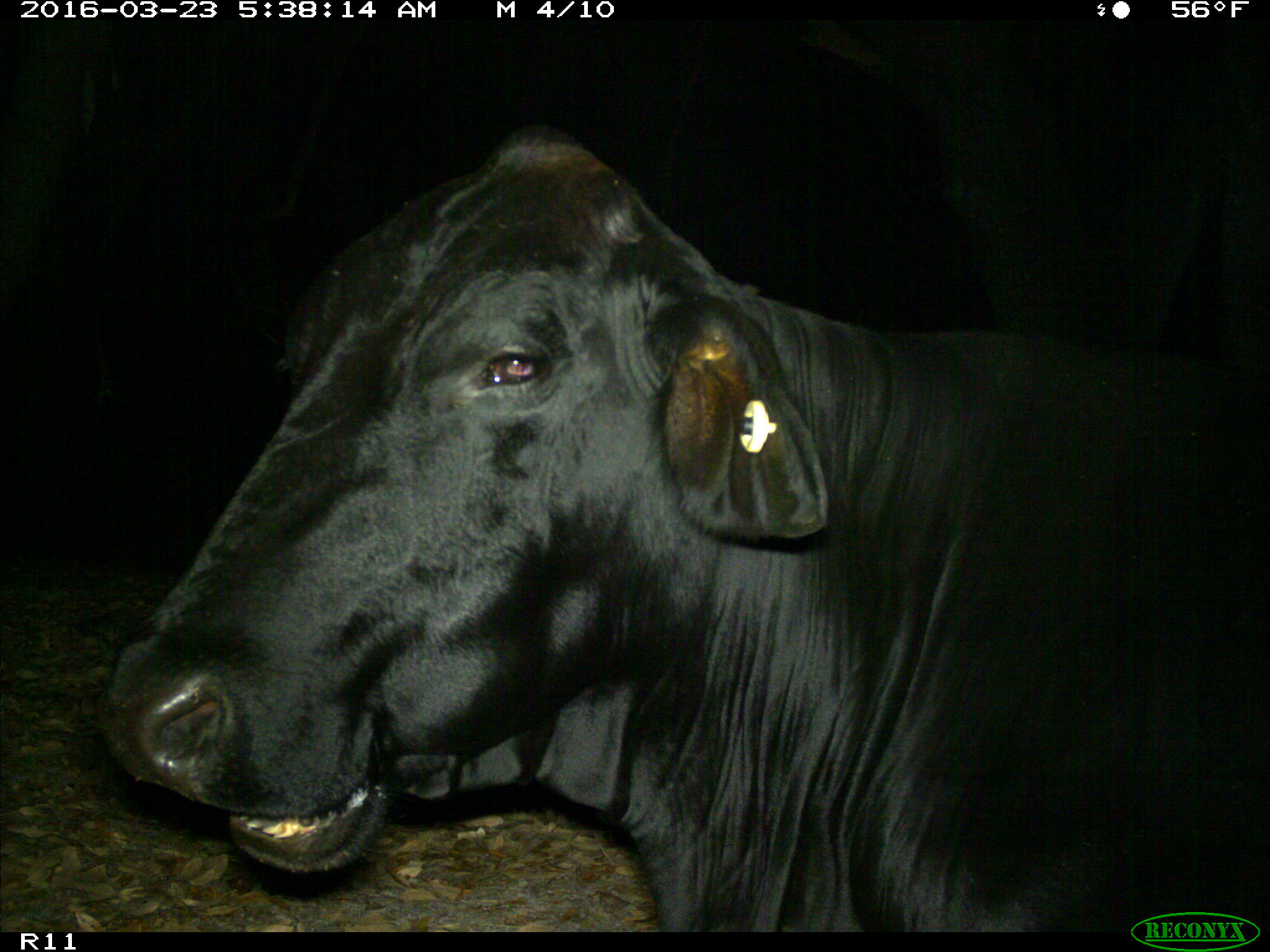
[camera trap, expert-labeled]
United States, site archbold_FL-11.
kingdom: Animalia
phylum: Chordata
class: Mammalia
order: Artiodactyla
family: Bovidae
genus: Bos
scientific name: Bos taurus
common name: domestic cow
Bos taurus (domestic cow).